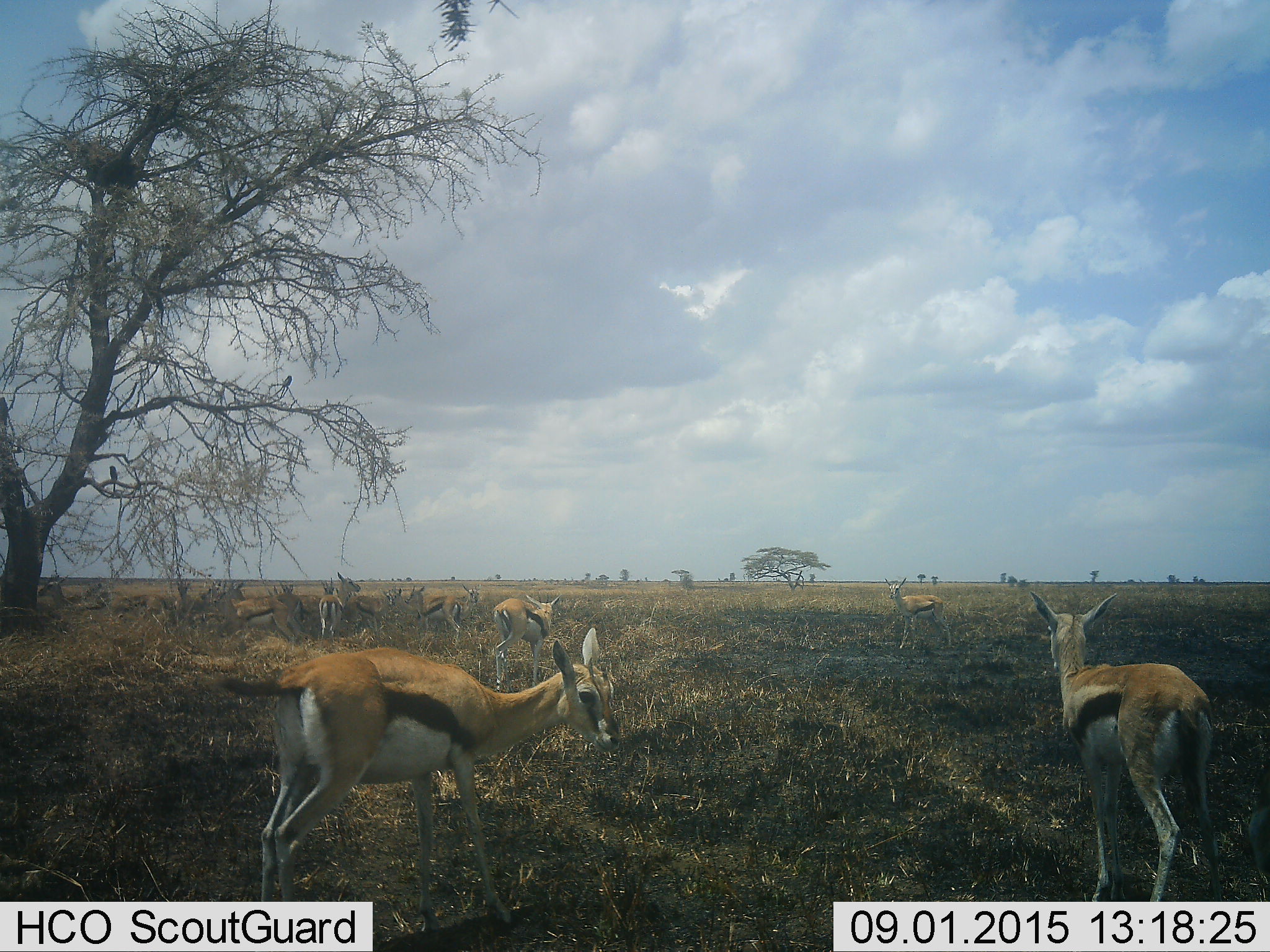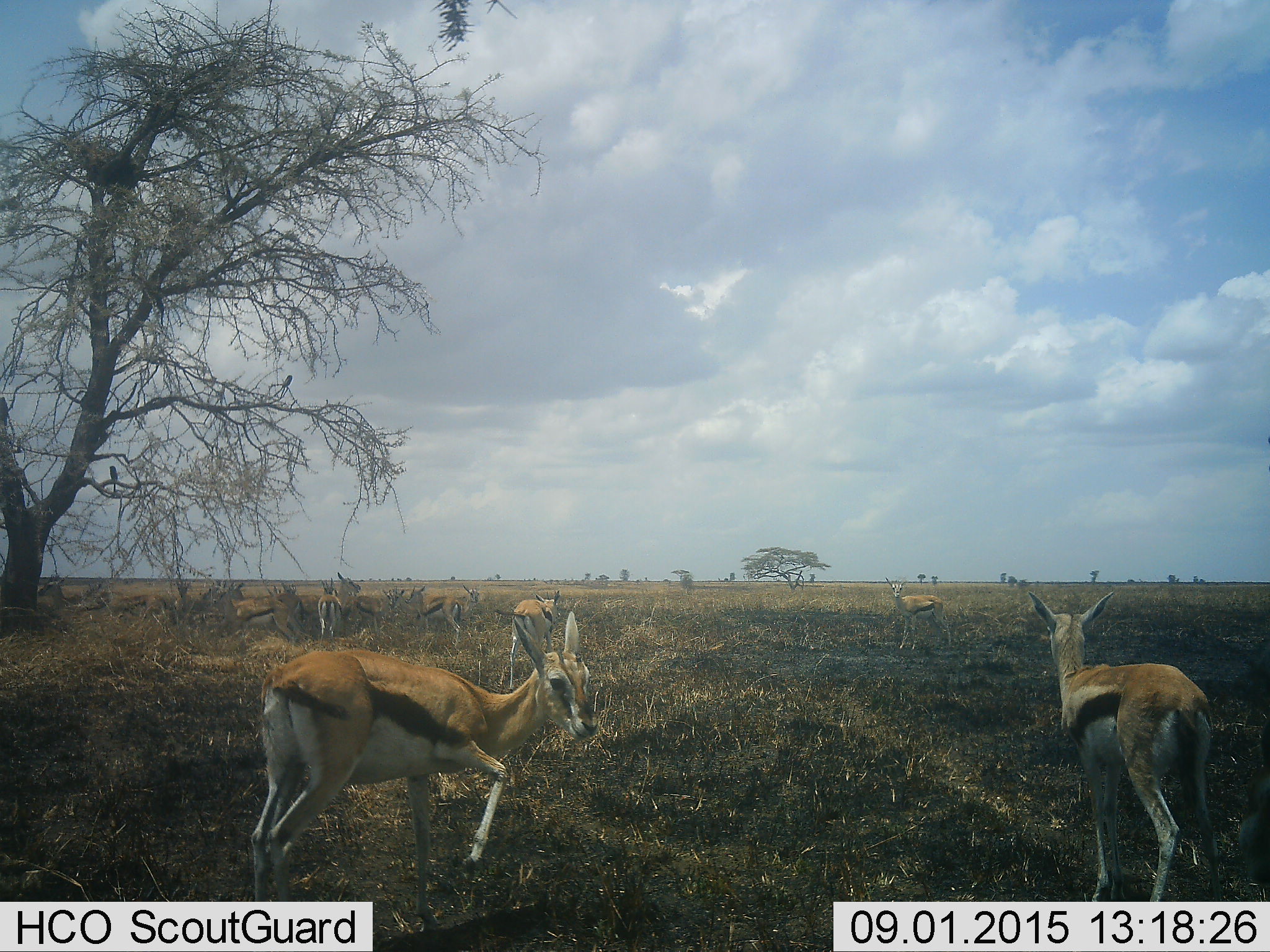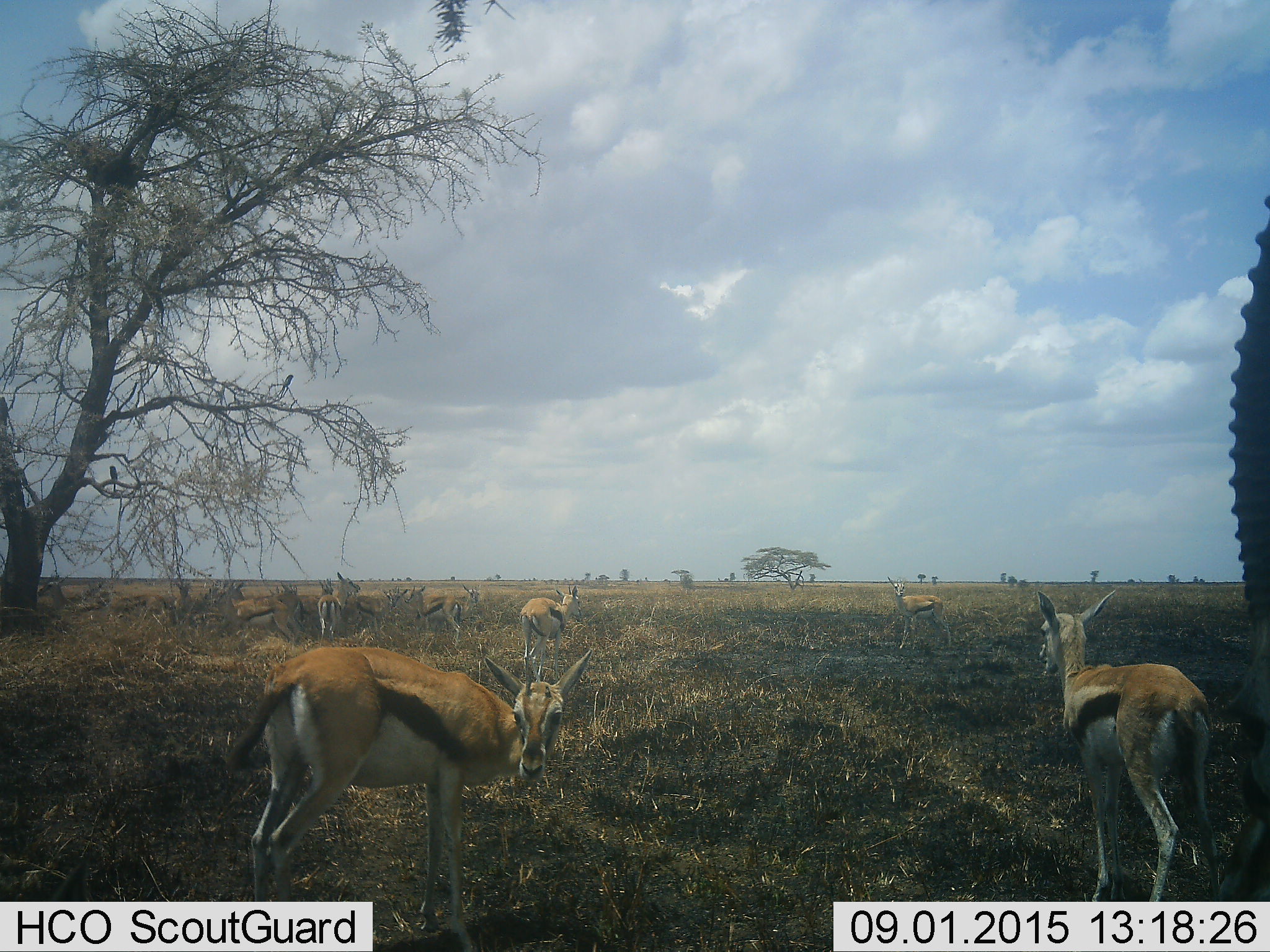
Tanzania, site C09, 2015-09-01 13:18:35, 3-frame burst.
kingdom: Animalia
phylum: Chordata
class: Mammalia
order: Artiodactyla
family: Bovidae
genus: Eudorcas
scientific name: Eudorcas thomsonii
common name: thomson's gazelle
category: gazellethomsons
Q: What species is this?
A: Gazellethomsons (thomson's gazelle) (Eudorcas thomsonii).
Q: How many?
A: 11-50.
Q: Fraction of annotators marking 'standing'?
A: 82%.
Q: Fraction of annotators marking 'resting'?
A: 12%.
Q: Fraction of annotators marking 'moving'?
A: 71%.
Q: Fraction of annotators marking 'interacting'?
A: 24%.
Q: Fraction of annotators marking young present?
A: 18%.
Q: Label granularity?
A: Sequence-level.